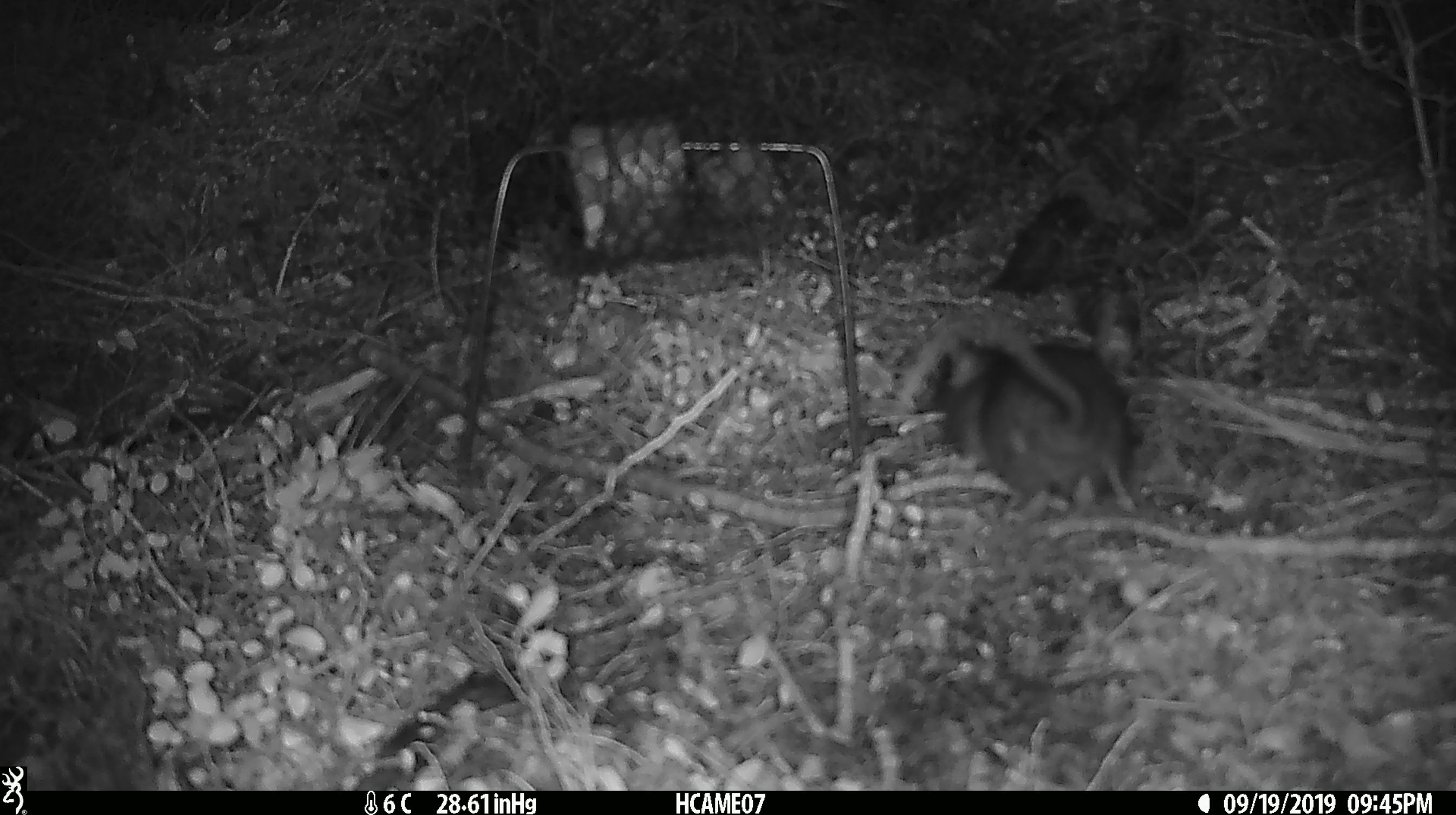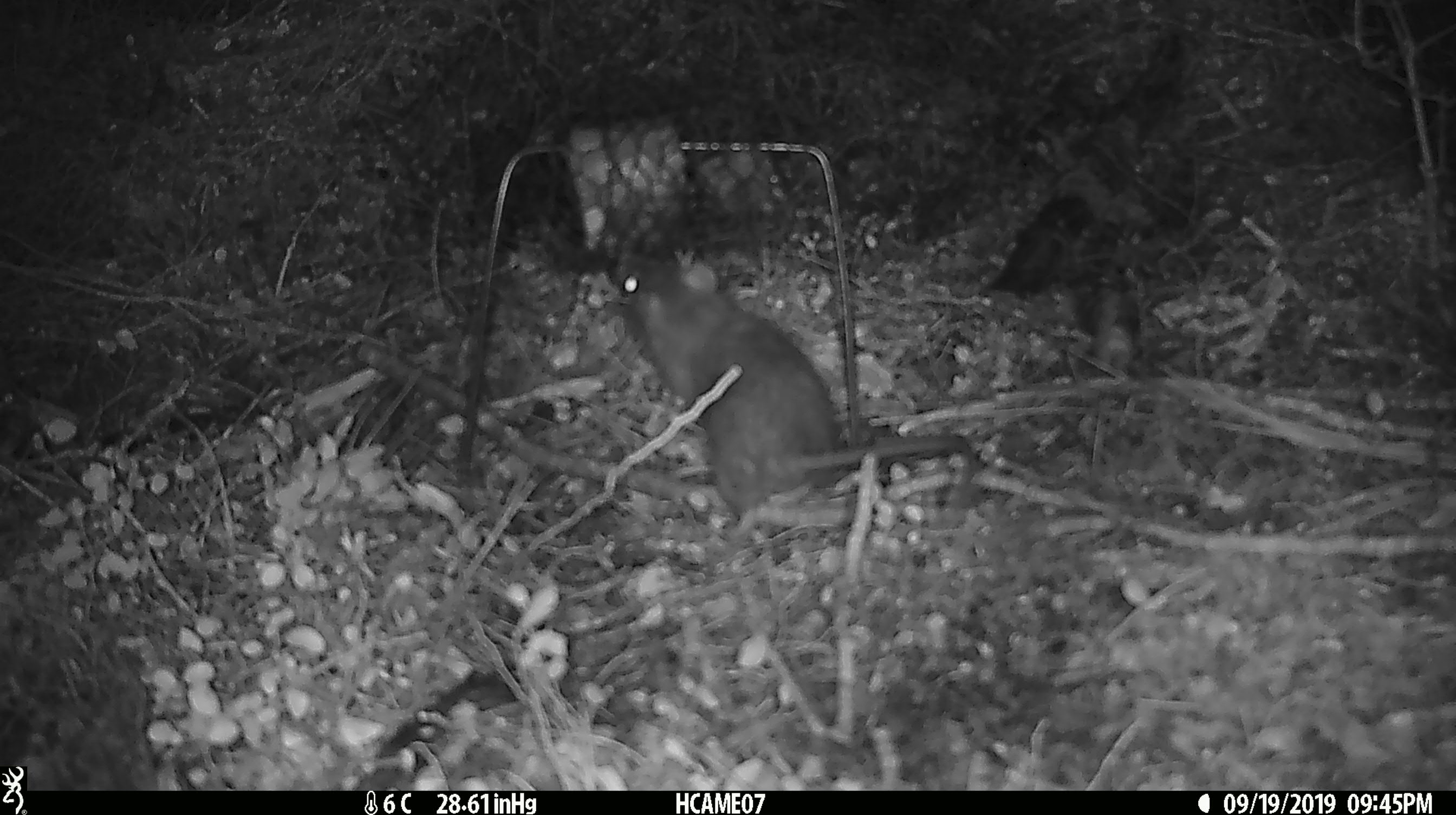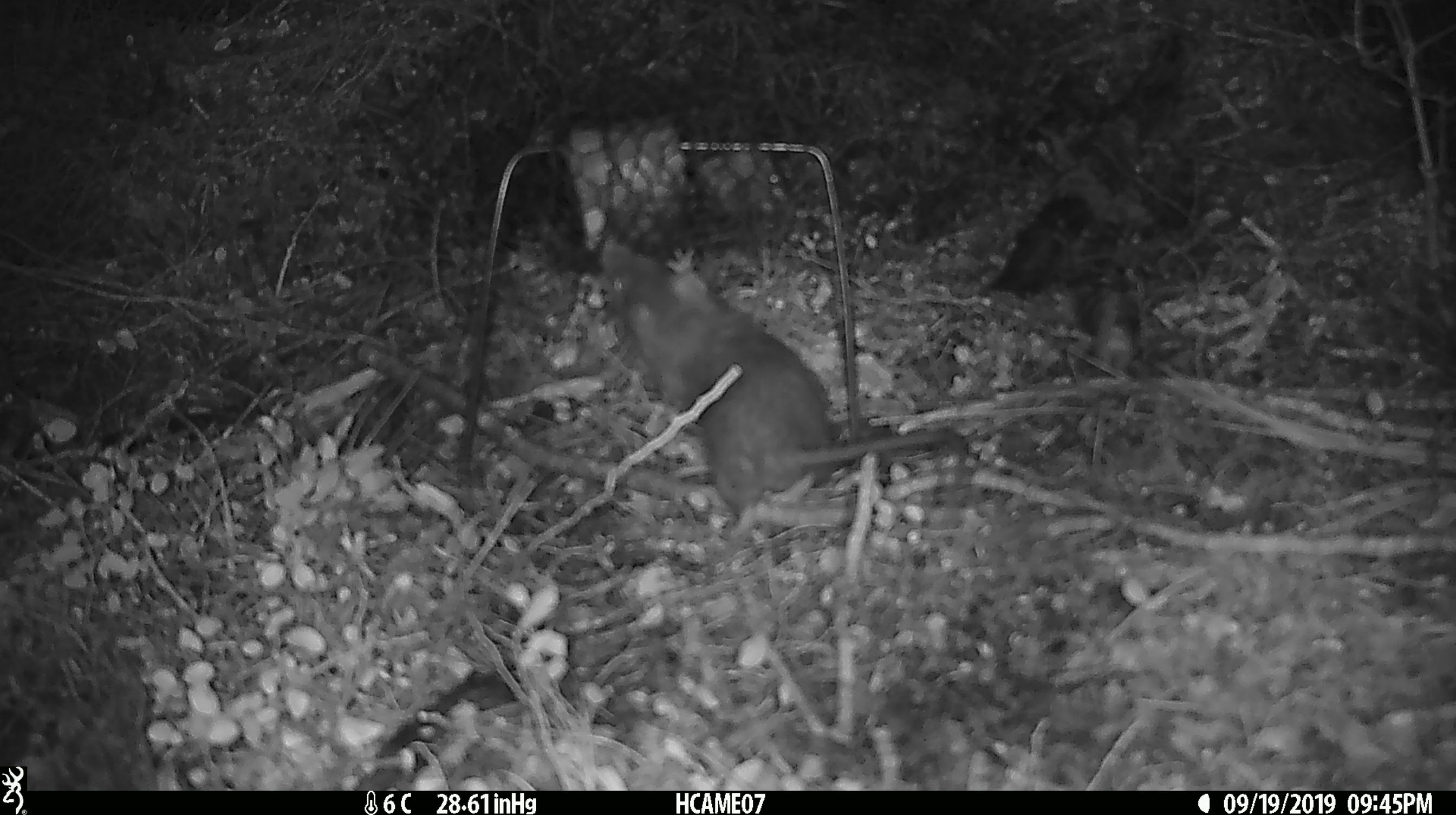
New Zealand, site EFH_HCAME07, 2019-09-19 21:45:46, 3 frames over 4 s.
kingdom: Animalia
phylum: Chordata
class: Mammalia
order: Rodentia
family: Muridae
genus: Rattus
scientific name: Rattus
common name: rat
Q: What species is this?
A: Rat (Rattus).